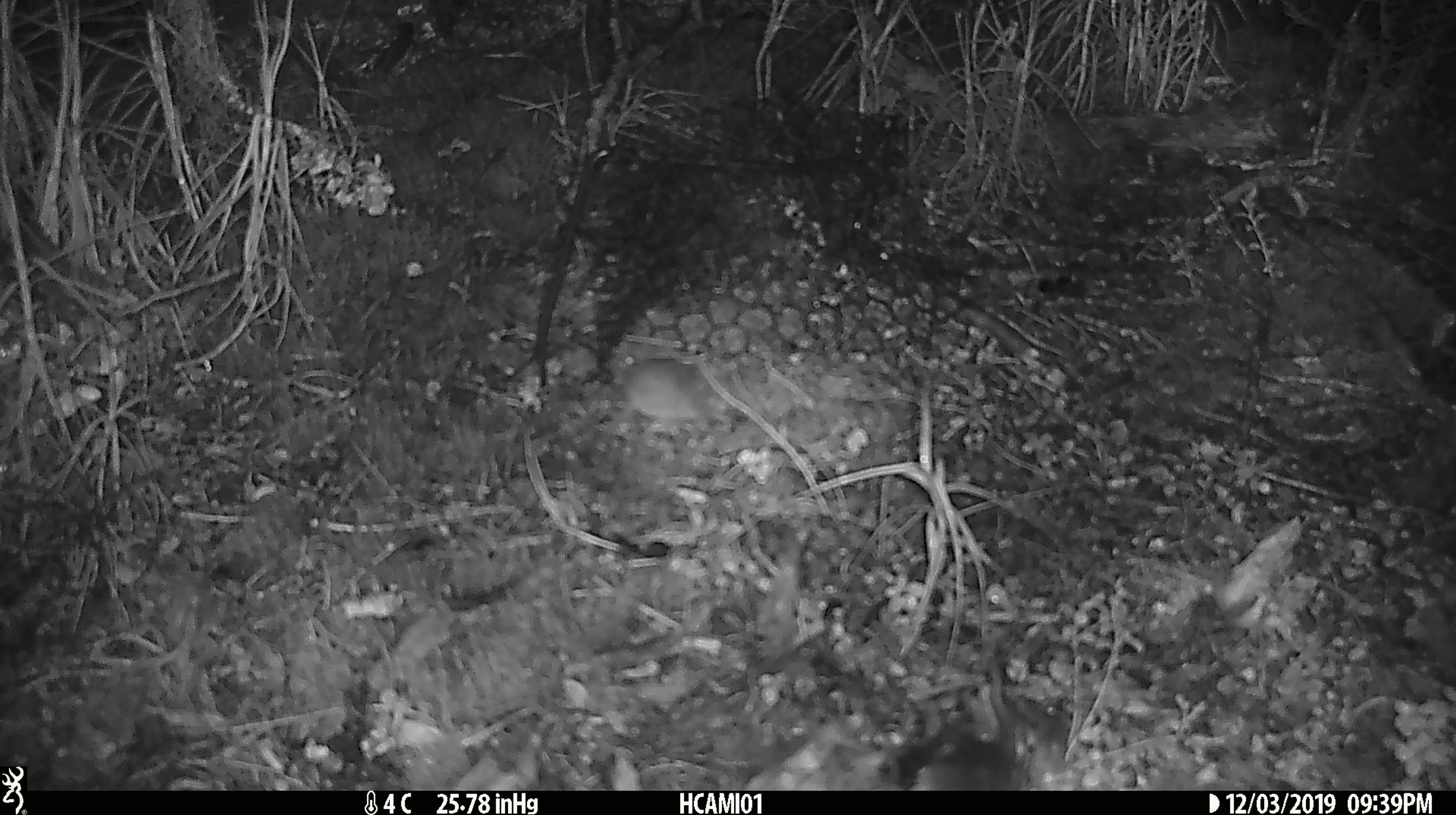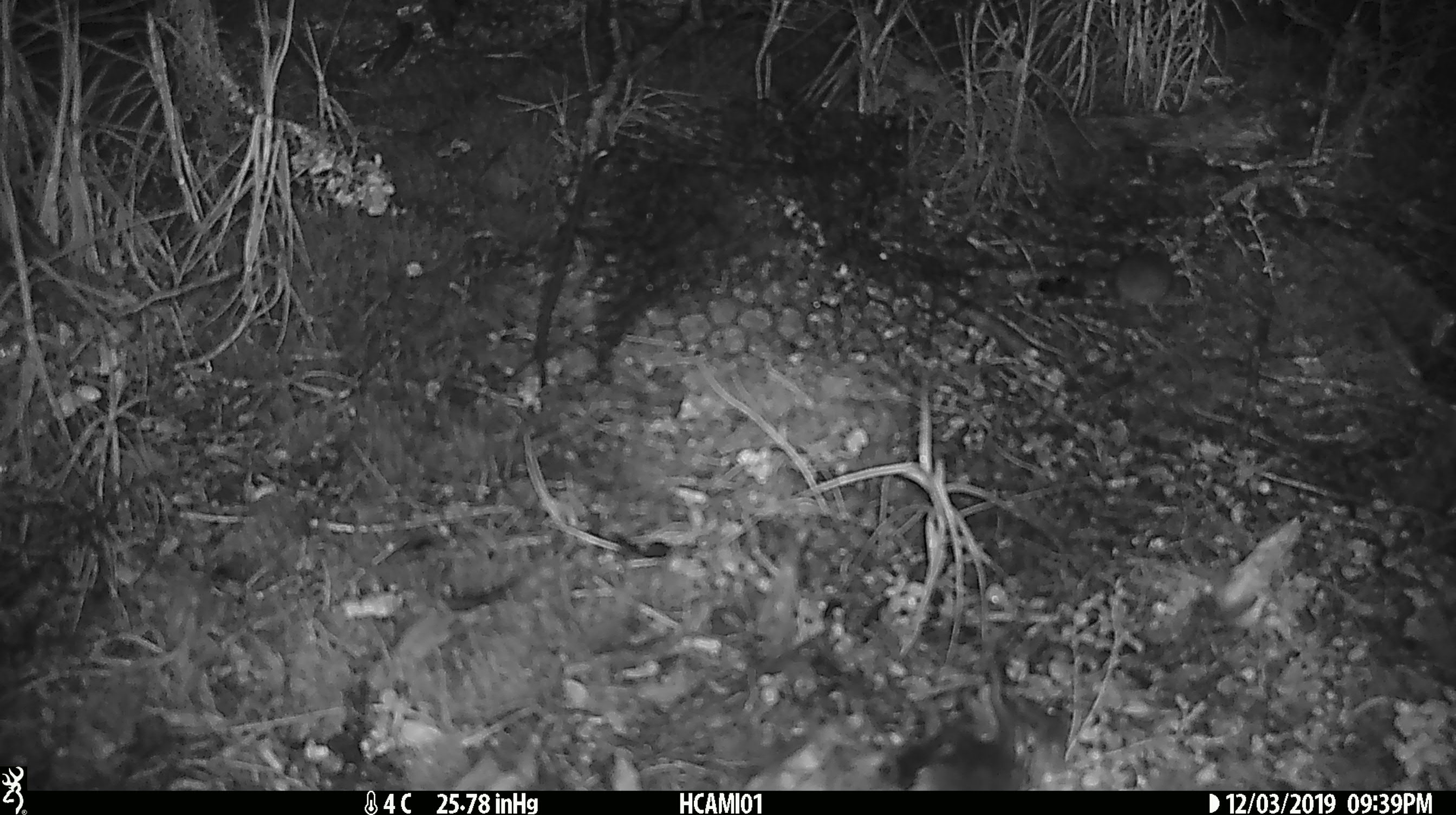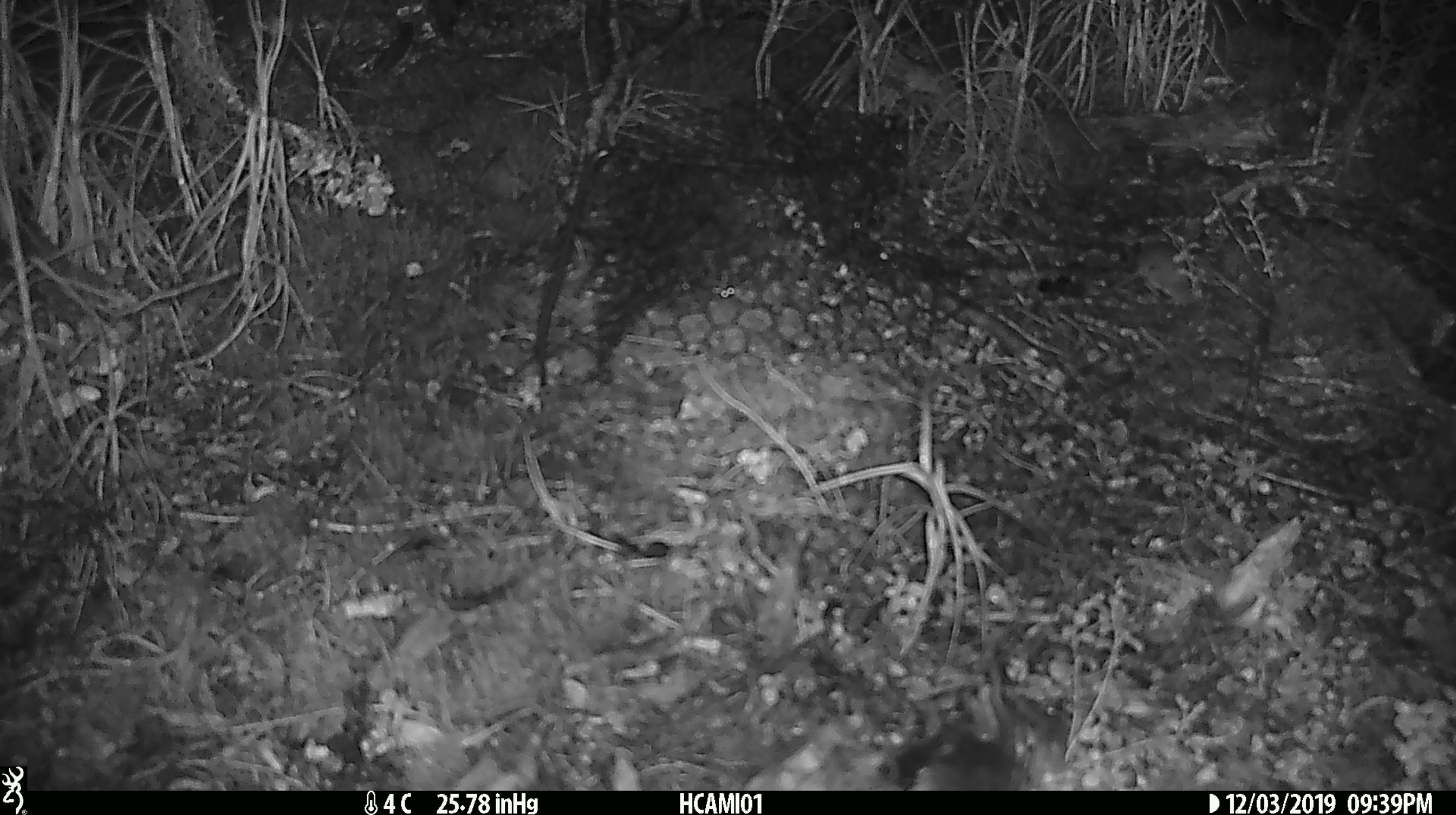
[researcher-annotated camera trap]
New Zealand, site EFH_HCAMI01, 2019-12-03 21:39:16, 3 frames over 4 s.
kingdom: Animalia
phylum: Chordata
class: Mammalia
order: Rodentia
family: Muridae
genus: Mus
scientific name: Mus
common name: mouse